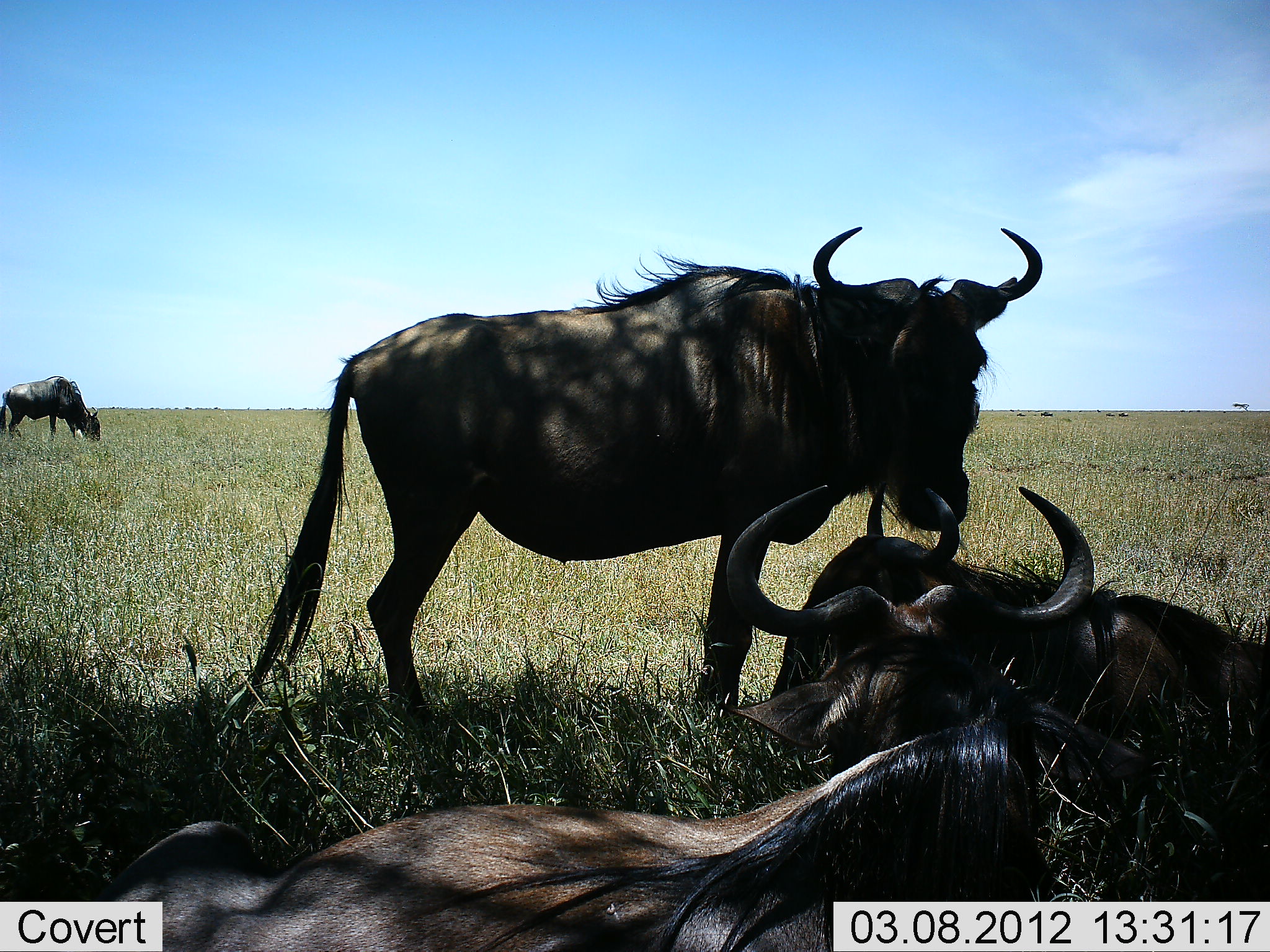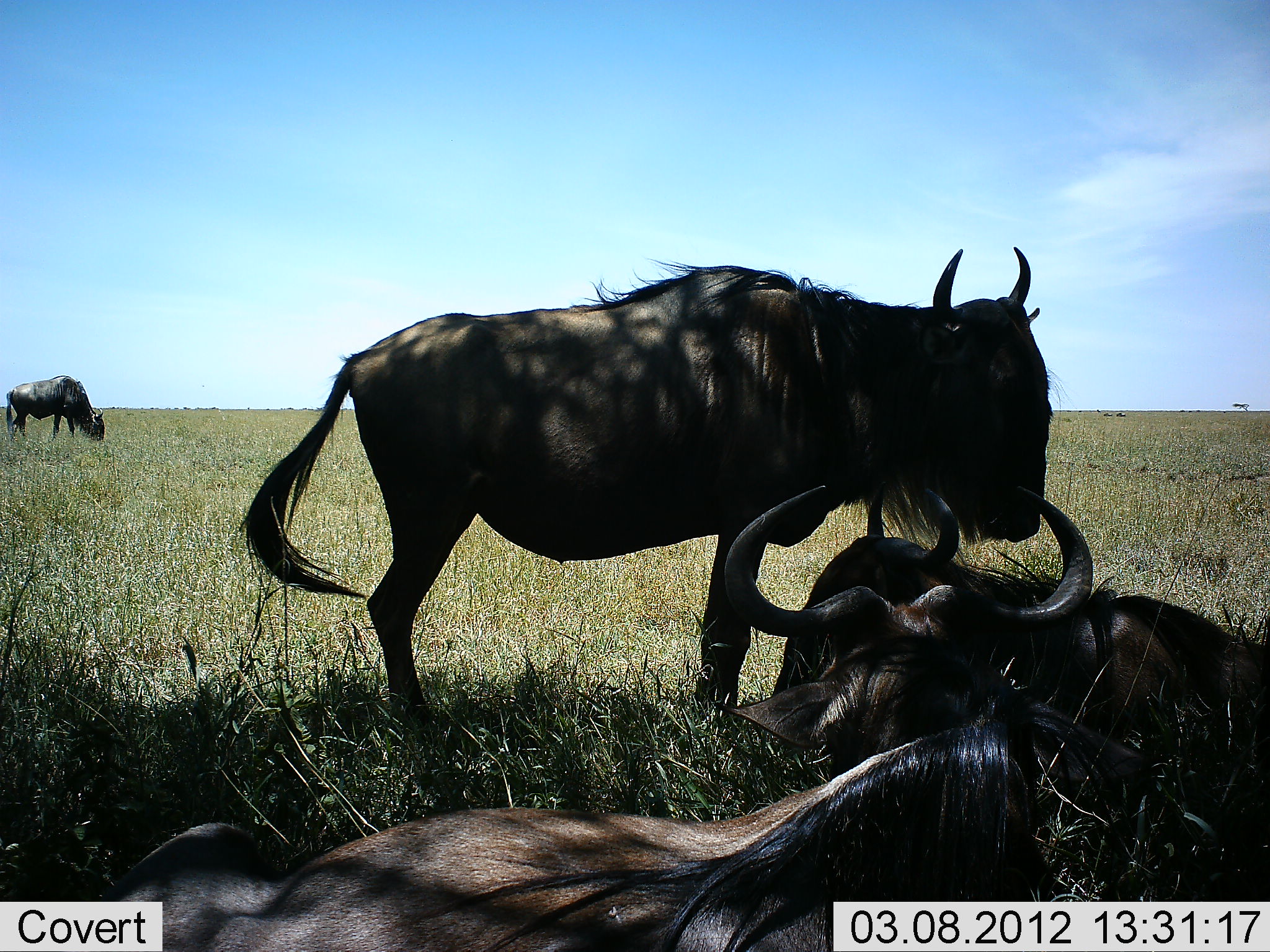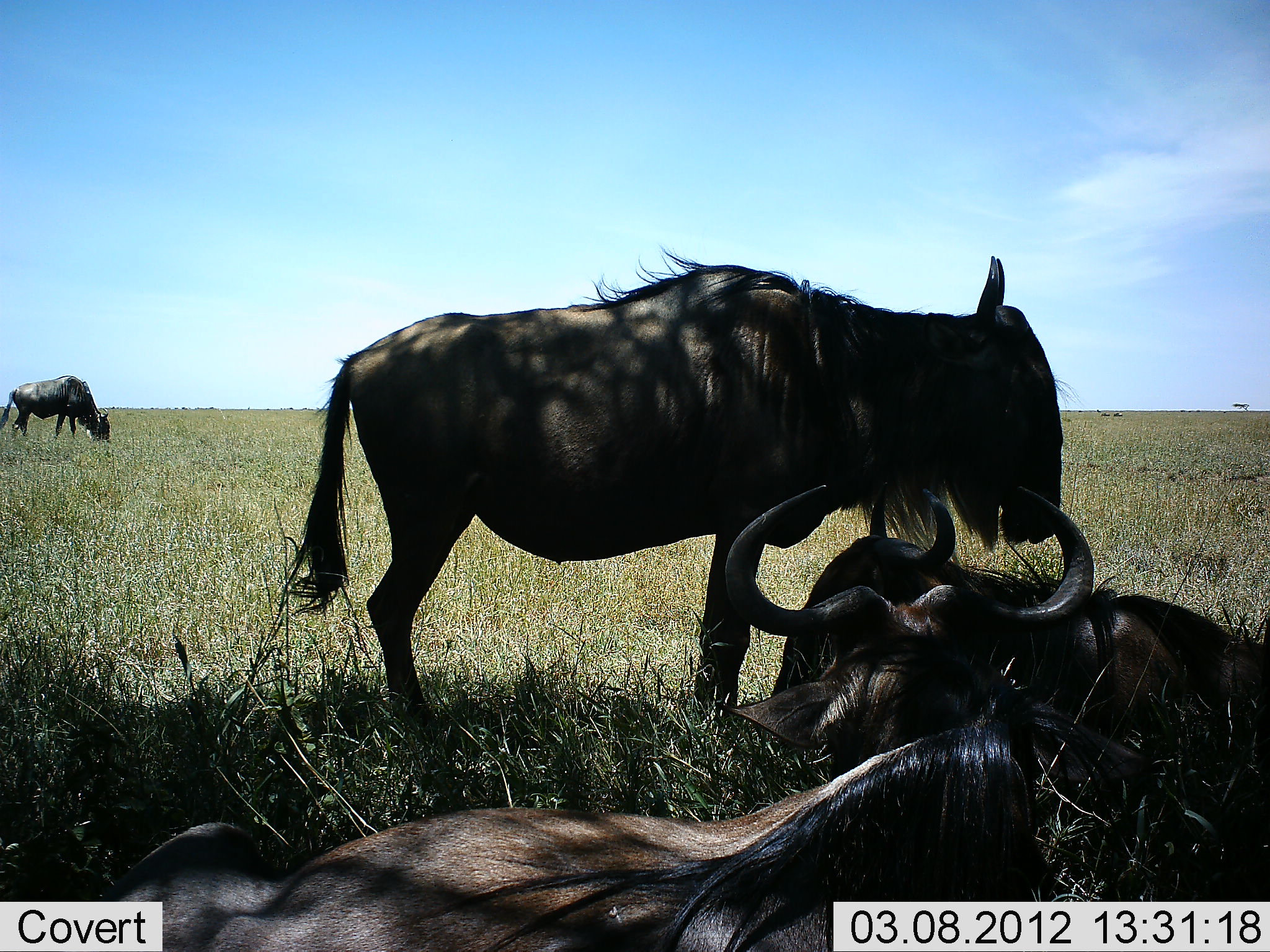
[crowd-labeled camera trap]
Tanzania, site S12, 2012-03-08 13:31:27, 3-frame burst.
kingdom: Animalia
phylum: Chordata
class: Mammalia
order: Artiodactyla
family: Bovidae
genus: Connochaetes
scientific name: Connochaetes taurinus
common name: blue wildebeest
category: wildebeest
Wildebeest (blue wildebeest) (Connochaetes taurinus), count 4. Behavior (volunteer vote fractions): standing 71%, resting 100%, moving 7%, interacting 4%. Young present (vote fraction): 0%. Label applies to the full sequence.